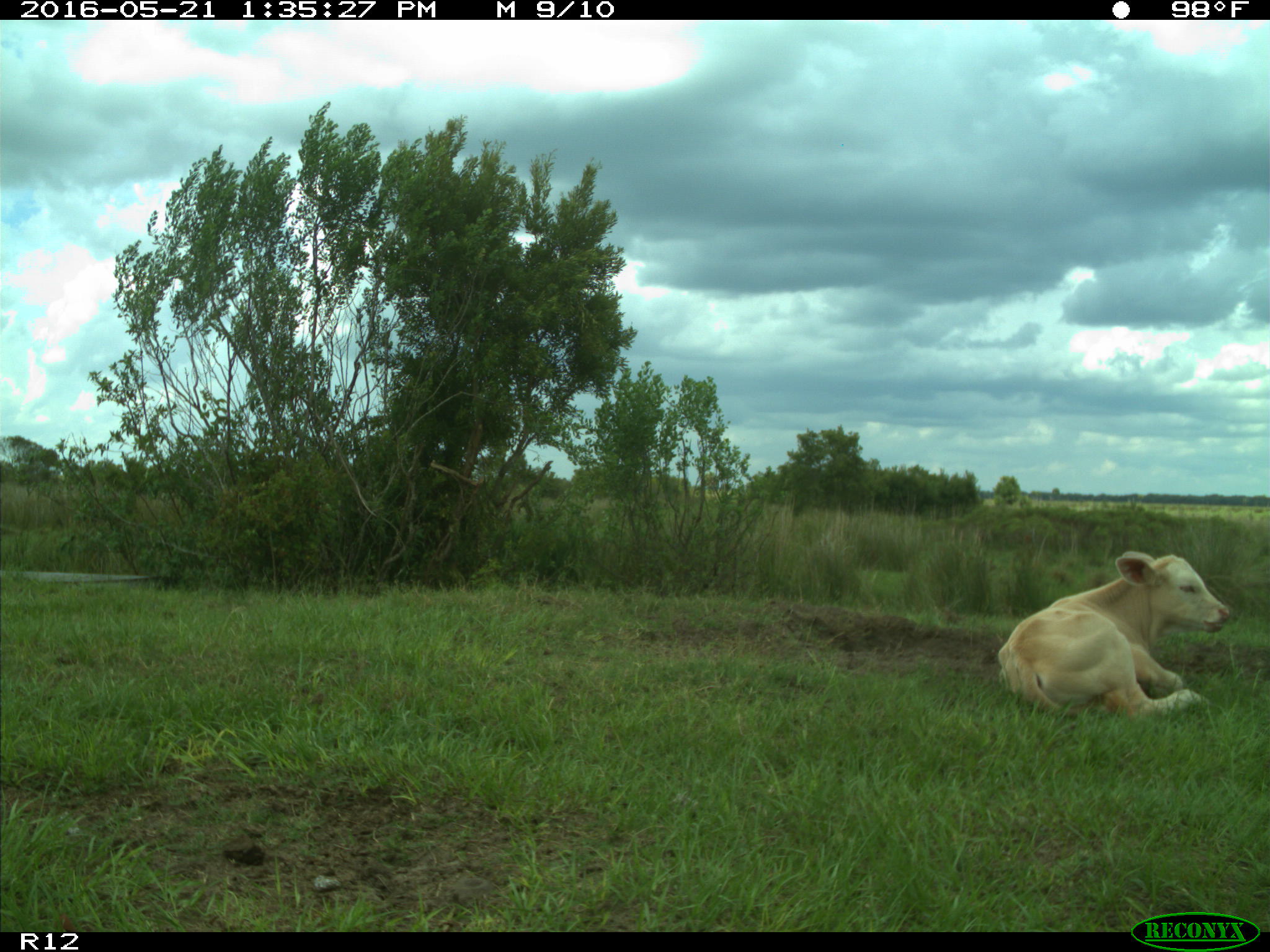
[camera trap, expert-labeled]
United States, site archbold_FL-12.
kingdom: Animalia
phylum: Chordata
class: Mammalia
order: Artiodactyla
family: Bovidae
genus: Bos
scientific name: Bos taurus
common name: domestic cow